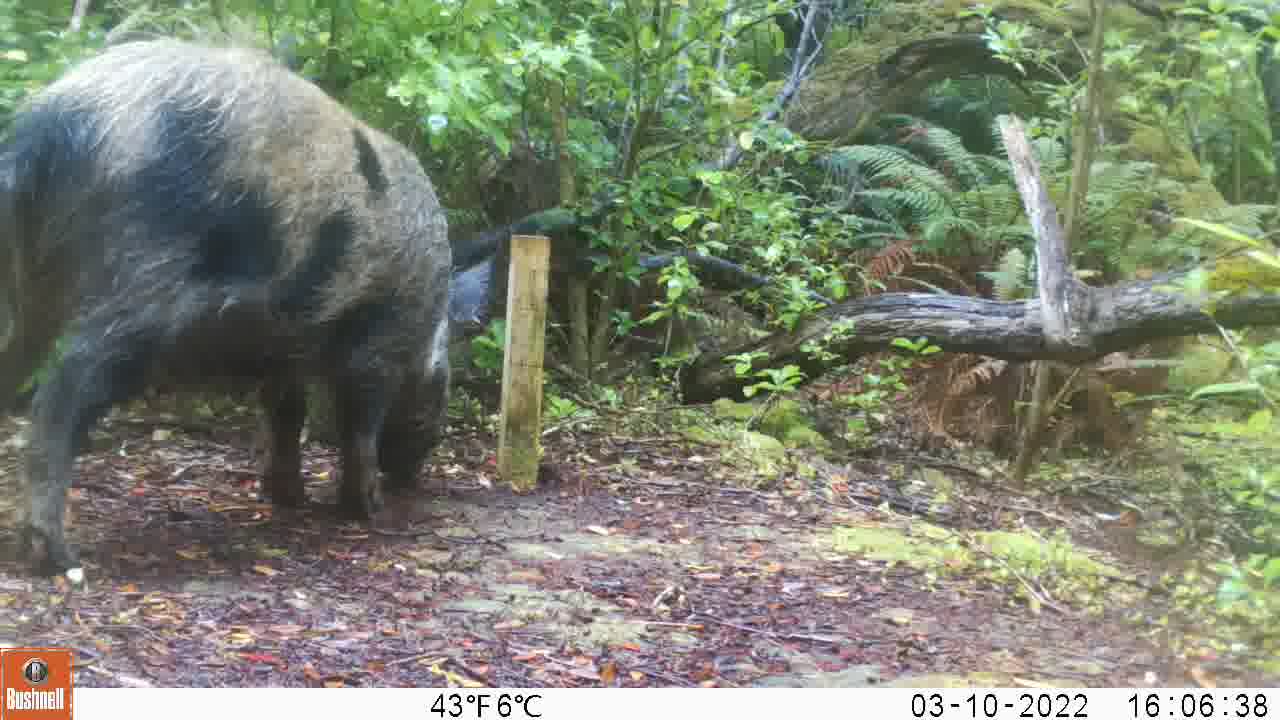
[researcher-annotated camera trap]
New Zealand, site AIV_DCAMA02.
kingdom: Animalia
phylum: Chordata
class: Mammalia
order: Artiodactyla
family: Suidae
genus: Sus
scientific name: Sus scrofa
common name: pig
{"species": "pig (Sus scrofa)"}